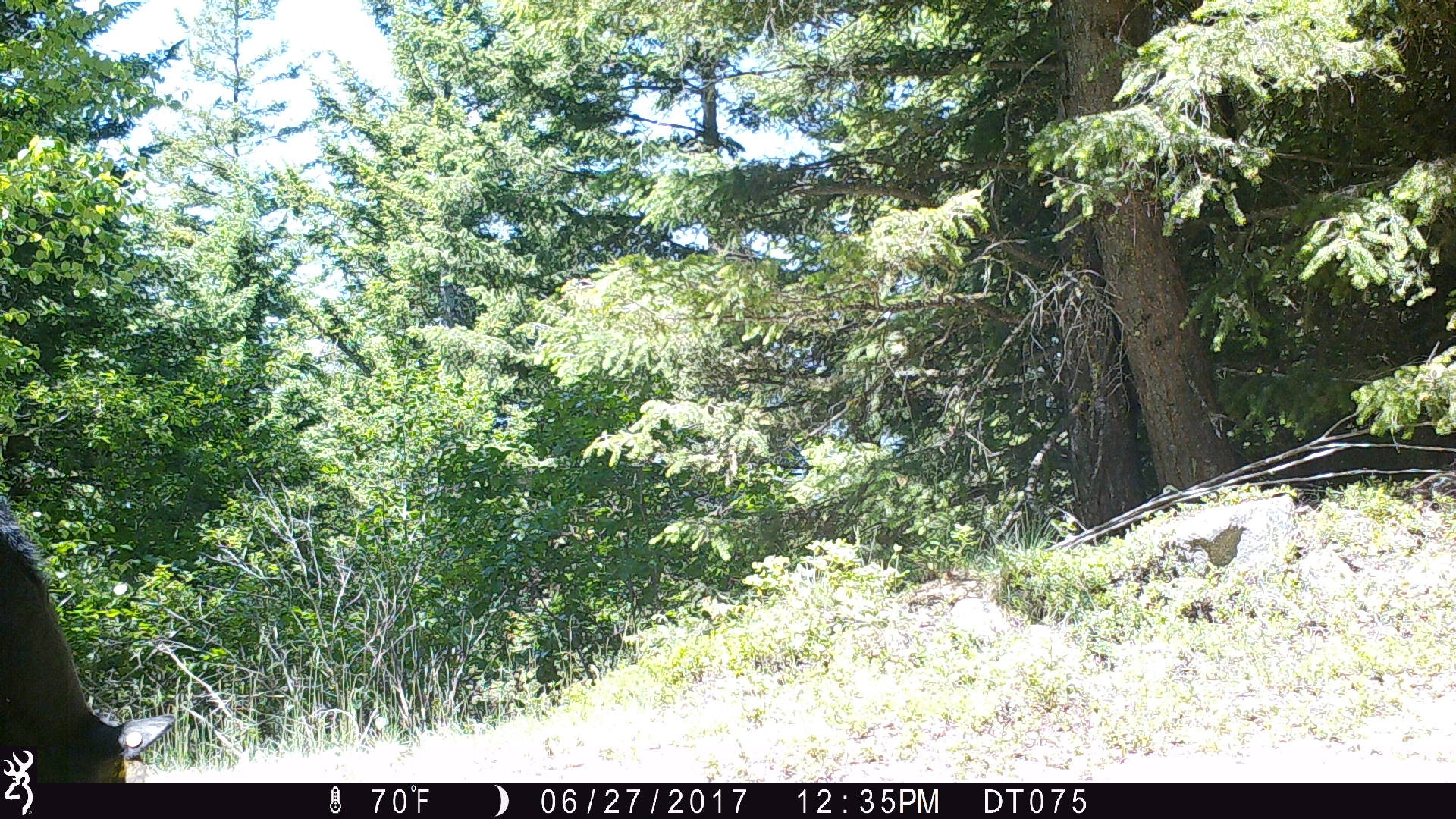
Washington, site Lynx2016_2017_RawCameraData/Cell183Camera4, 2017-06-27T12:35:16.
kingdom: Animalia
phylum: Chordata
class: Mammalia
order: Artiodactyla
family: Bovidae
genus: Bos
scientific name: Bos taurus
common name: domestic cattle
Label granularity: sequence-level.